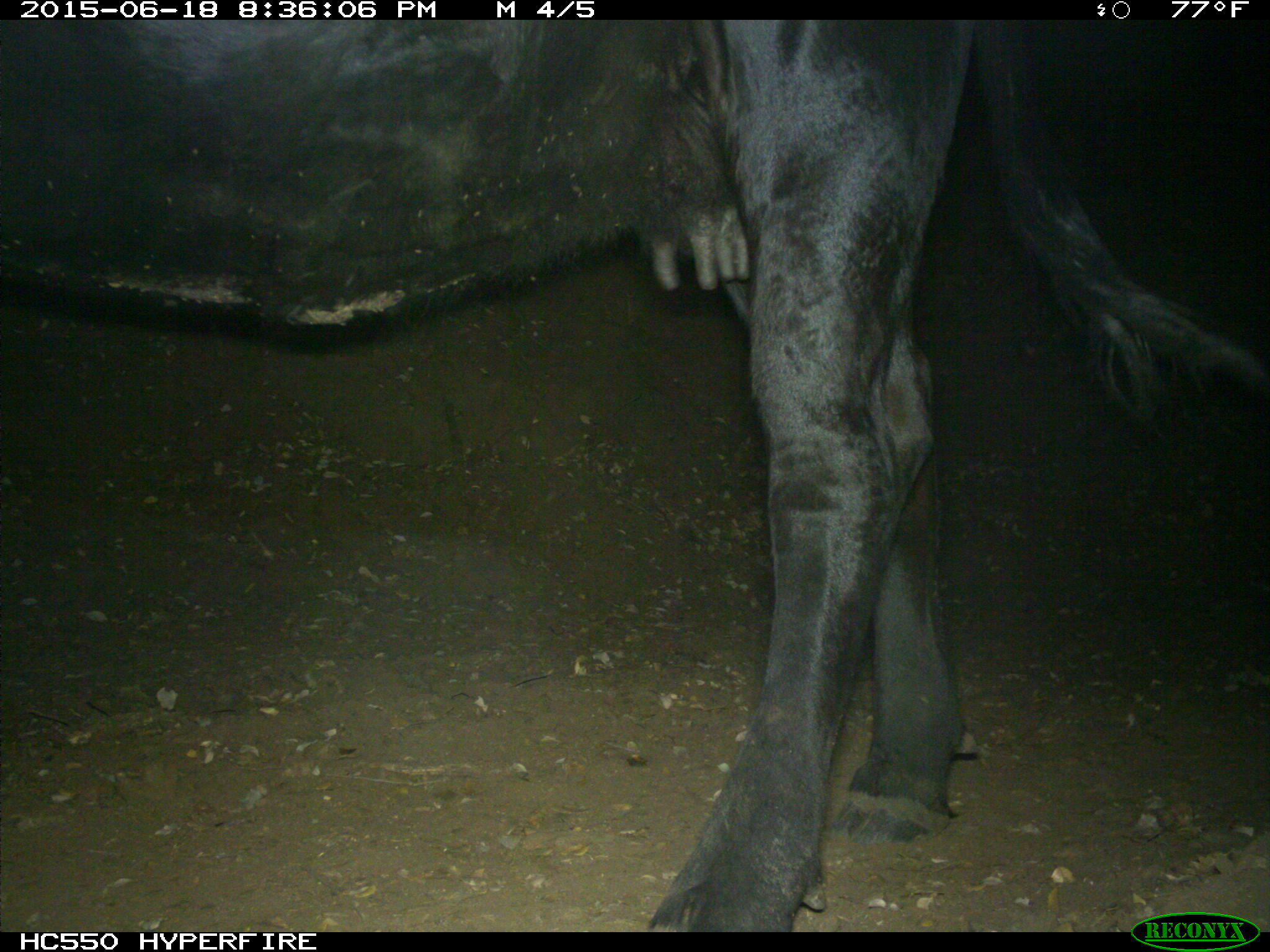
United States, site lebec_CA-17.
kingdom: Animalia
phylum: Chordata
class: Mammalia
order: Artiodactyla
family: Bovidae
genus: Bos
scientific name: Bos taurus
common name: domestic cow